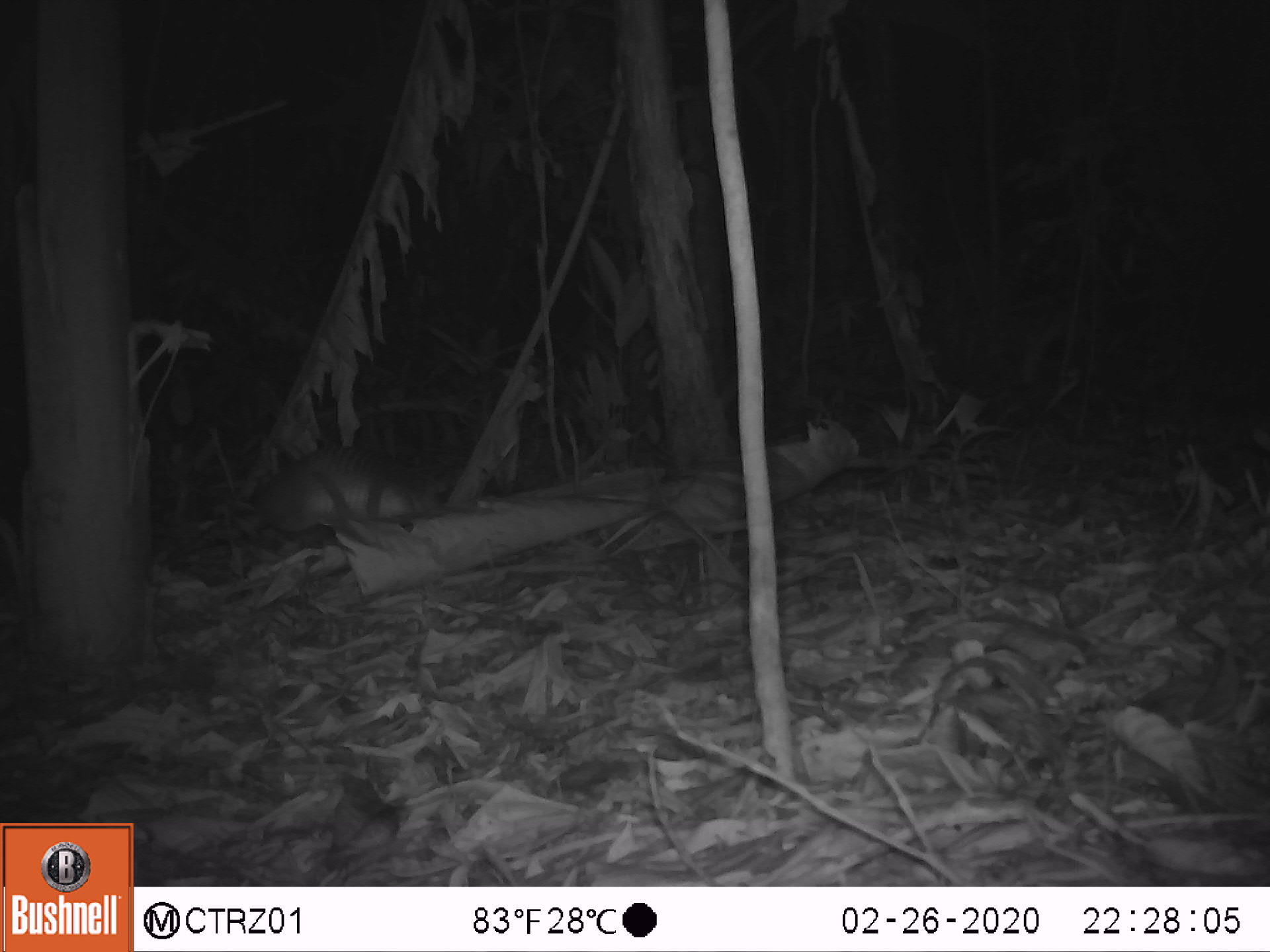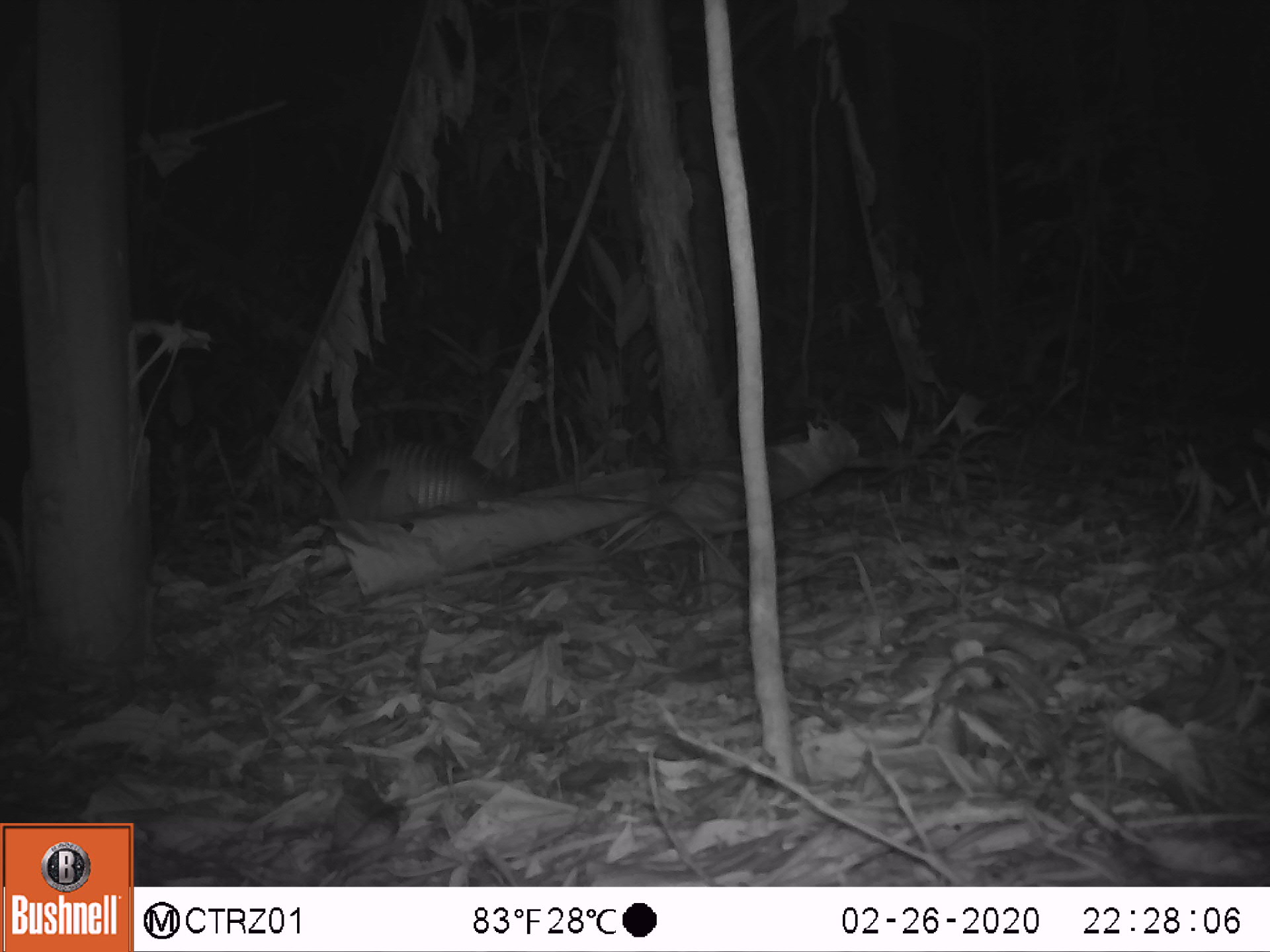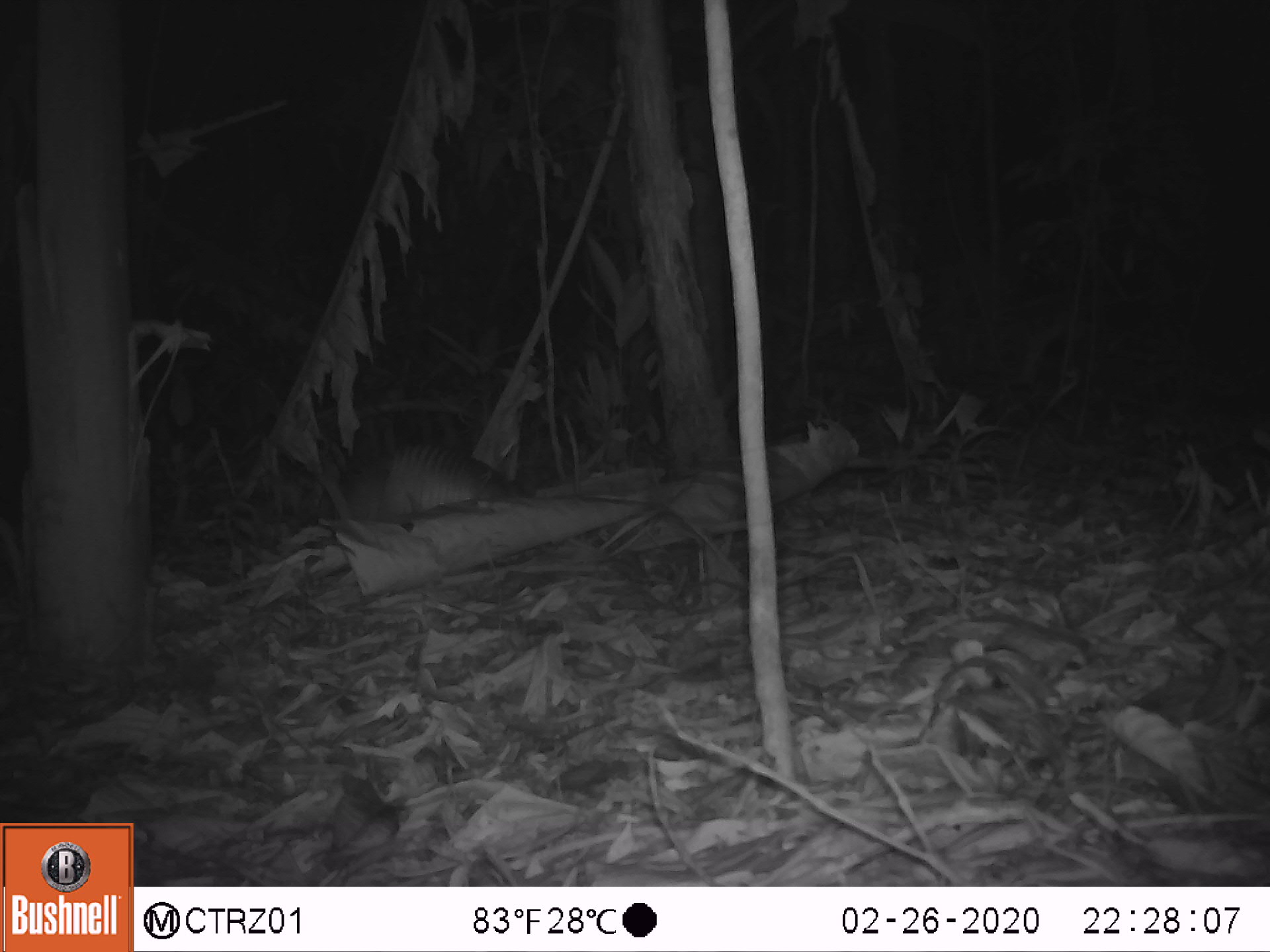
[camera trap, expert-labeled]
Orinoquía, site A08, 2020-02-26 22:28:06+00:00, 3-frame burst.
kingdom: Animalia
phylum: Chordata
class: Mammalia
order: Cingulata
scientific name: Cingulata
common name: armadillo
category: unknown armadillo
Unknown armadillo (armadillo) (Cingulata).